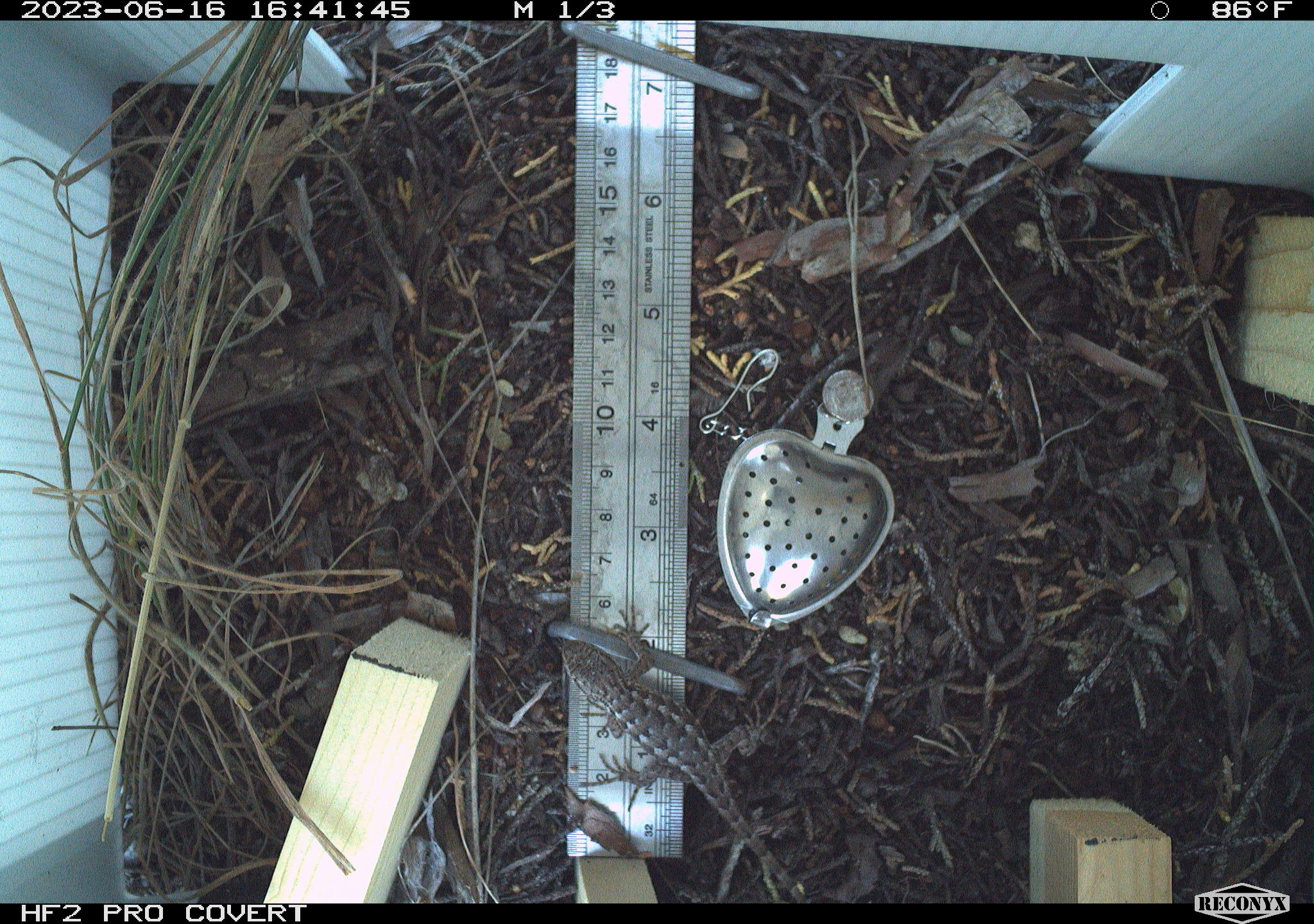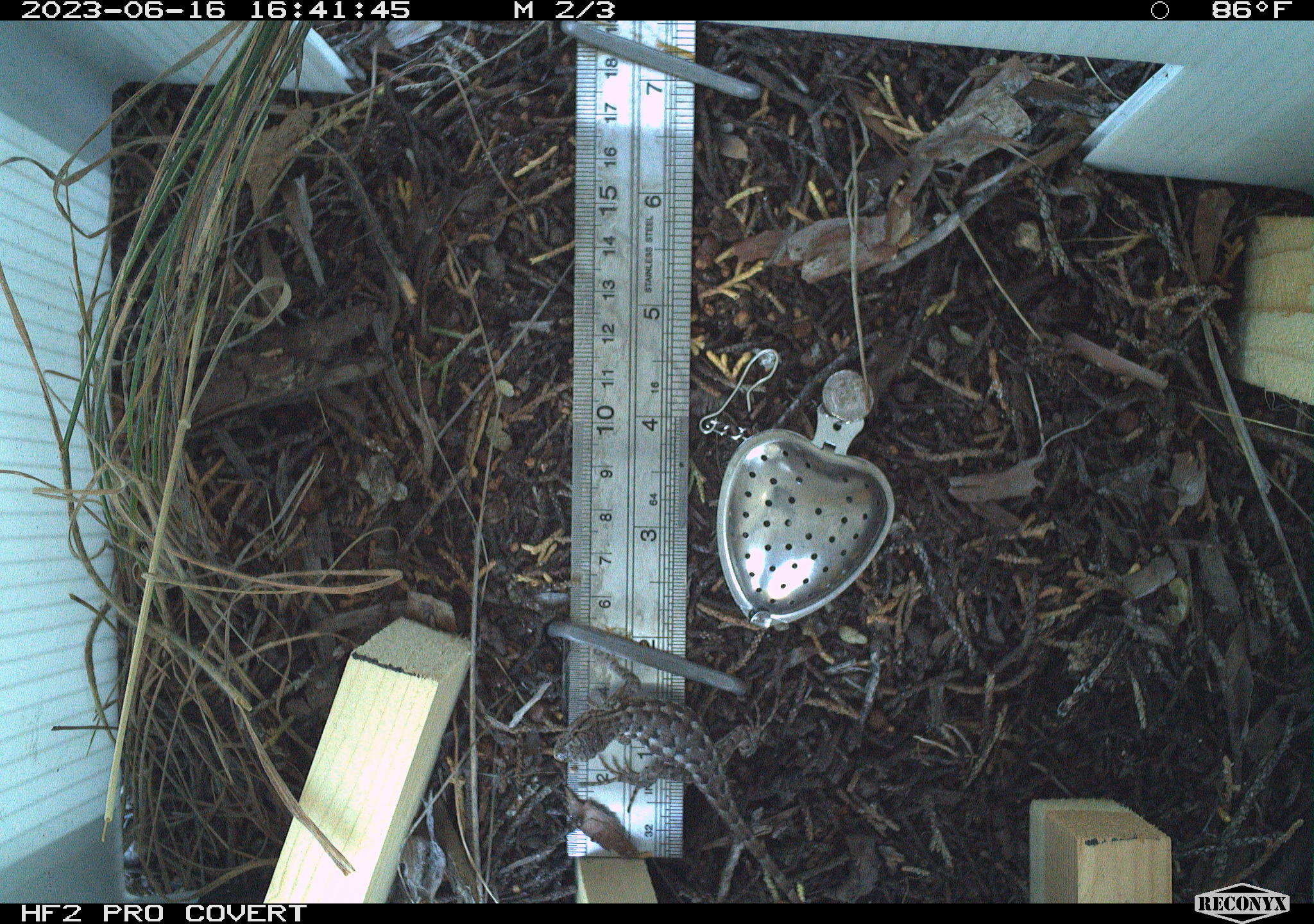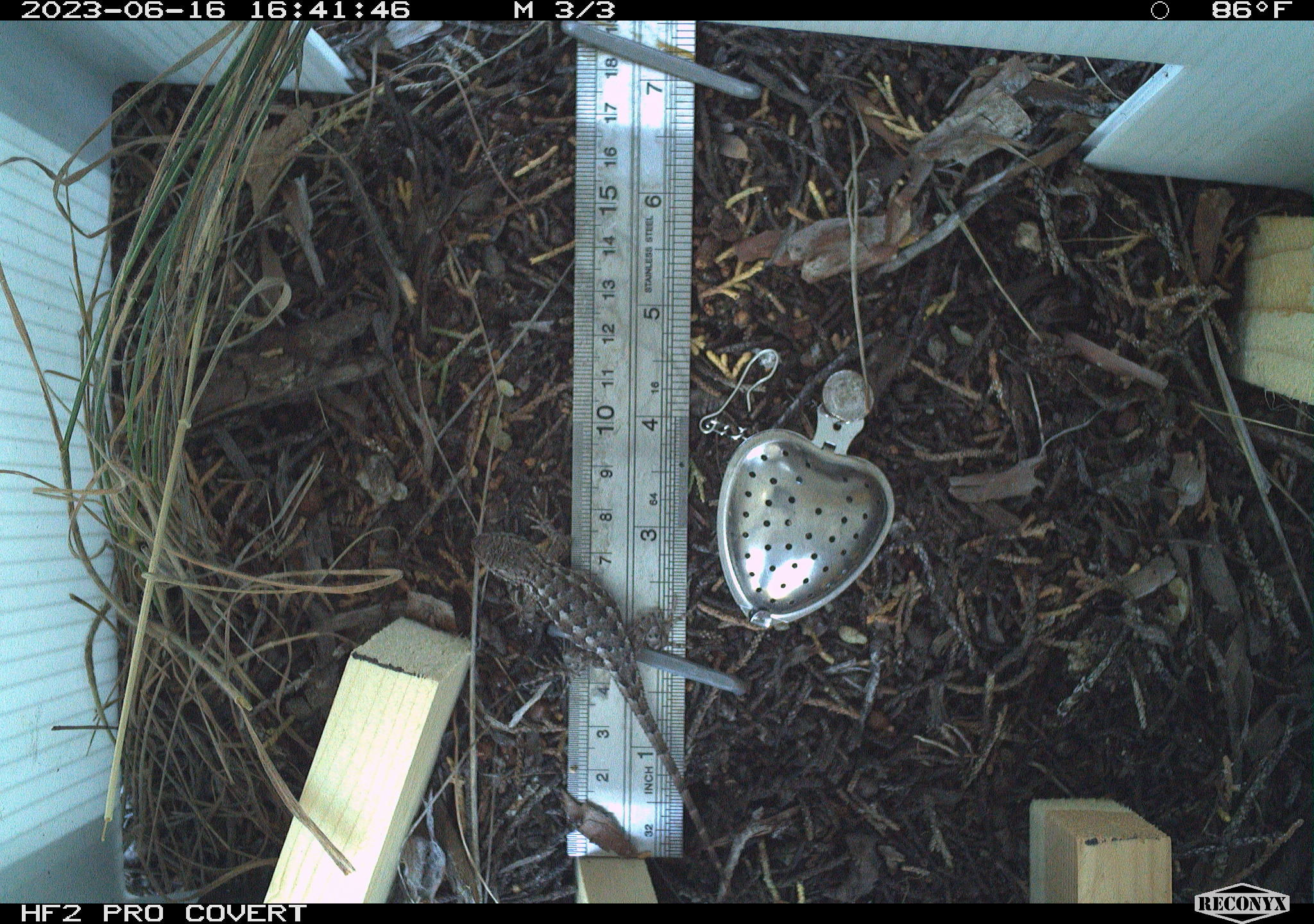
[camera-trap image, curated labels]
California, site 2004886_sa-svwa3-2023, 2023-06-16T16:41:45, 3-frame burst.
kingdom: Animalia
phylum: Chordata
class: Reptilia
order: Squamata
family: Phrynosomatidae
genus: Sceloporus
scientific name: Sceloporus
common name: spiny lizards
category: sceloporus species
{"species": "sceloporus species (spiny lizards) (Sceloporus)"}